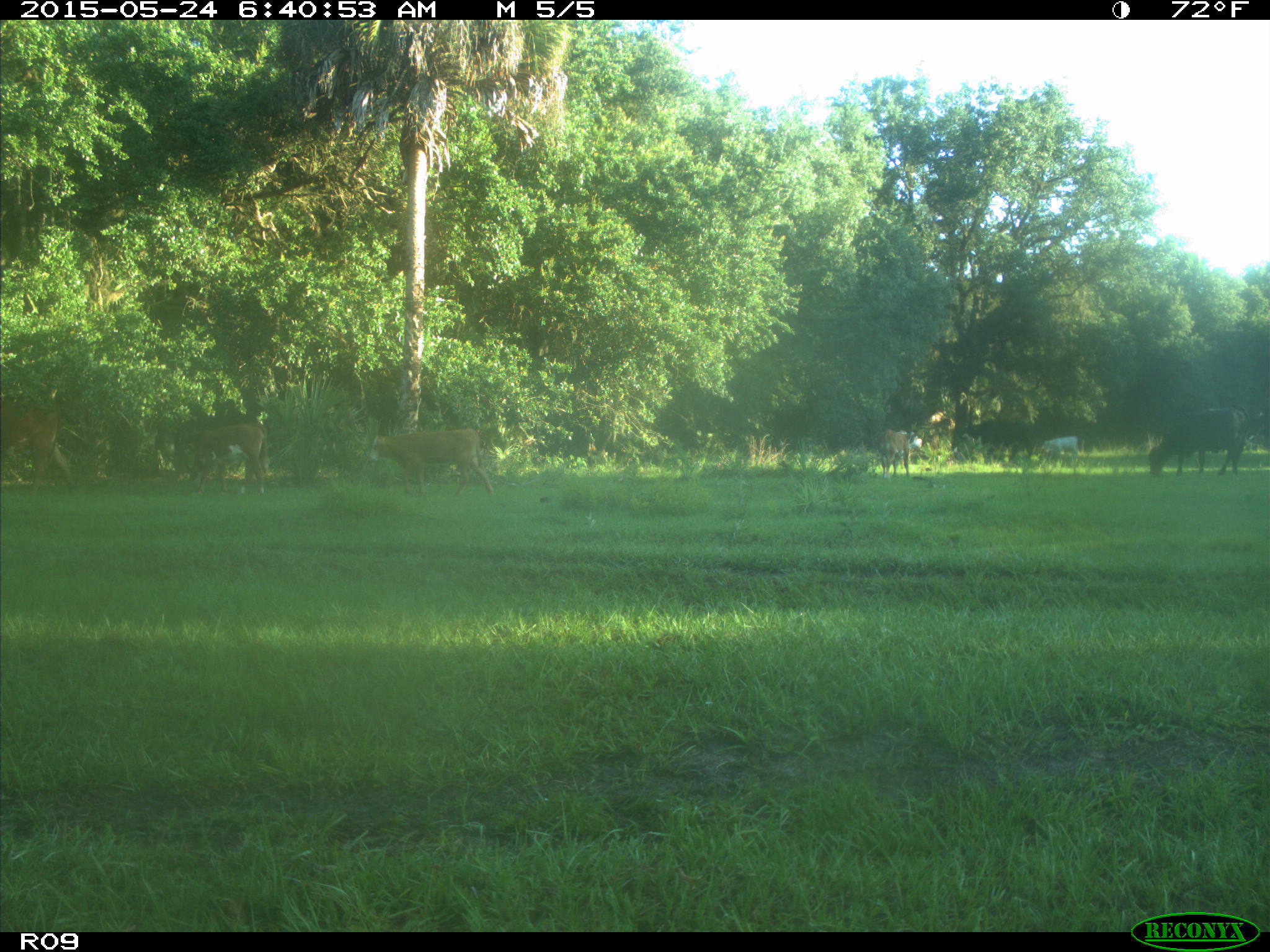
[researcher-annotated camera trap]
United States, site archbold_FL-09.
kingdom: Animalia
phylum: Chordata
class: Mammalia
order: Artiodactyla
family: Bovidae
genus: Bos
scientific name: Bos taurus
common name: domestic cow